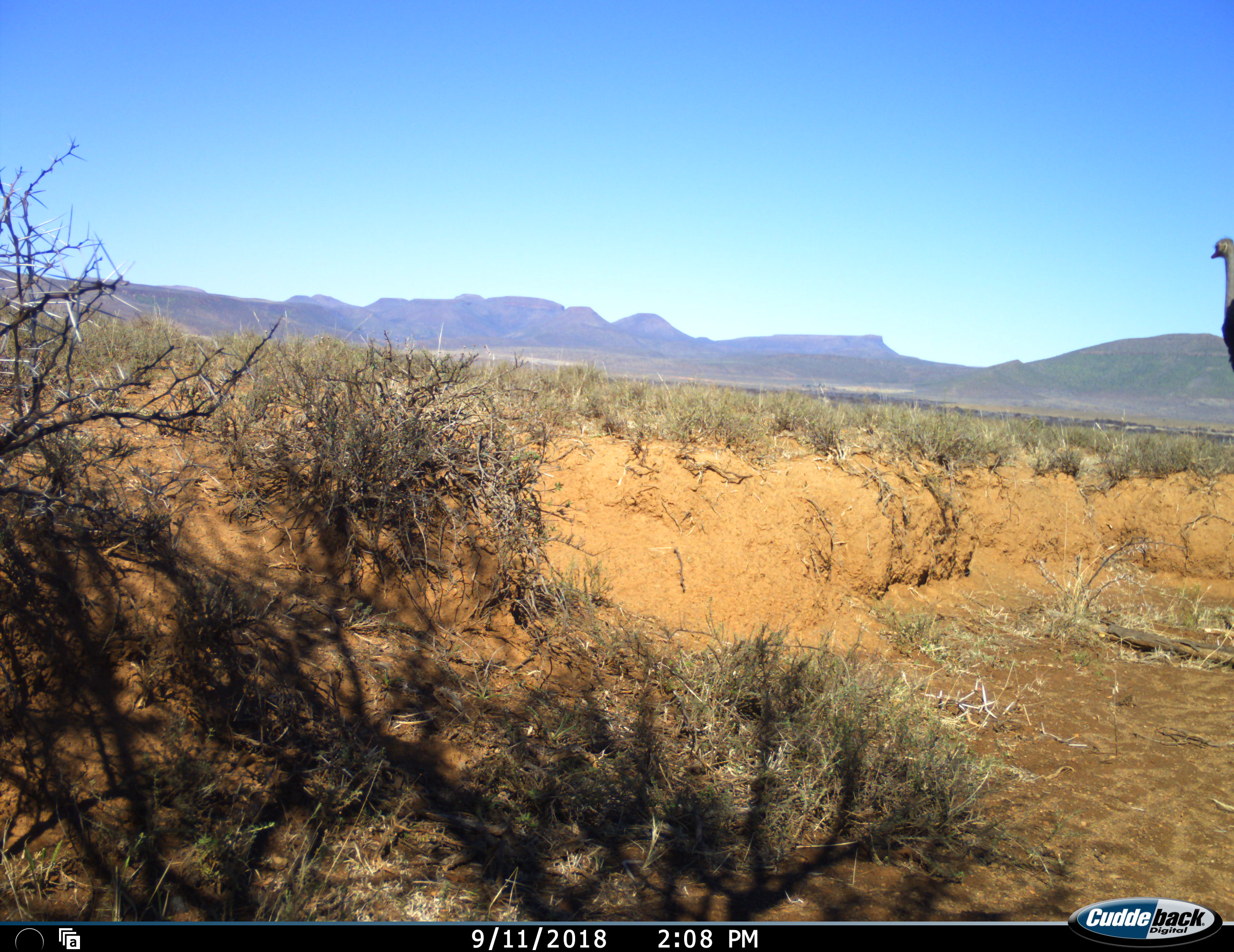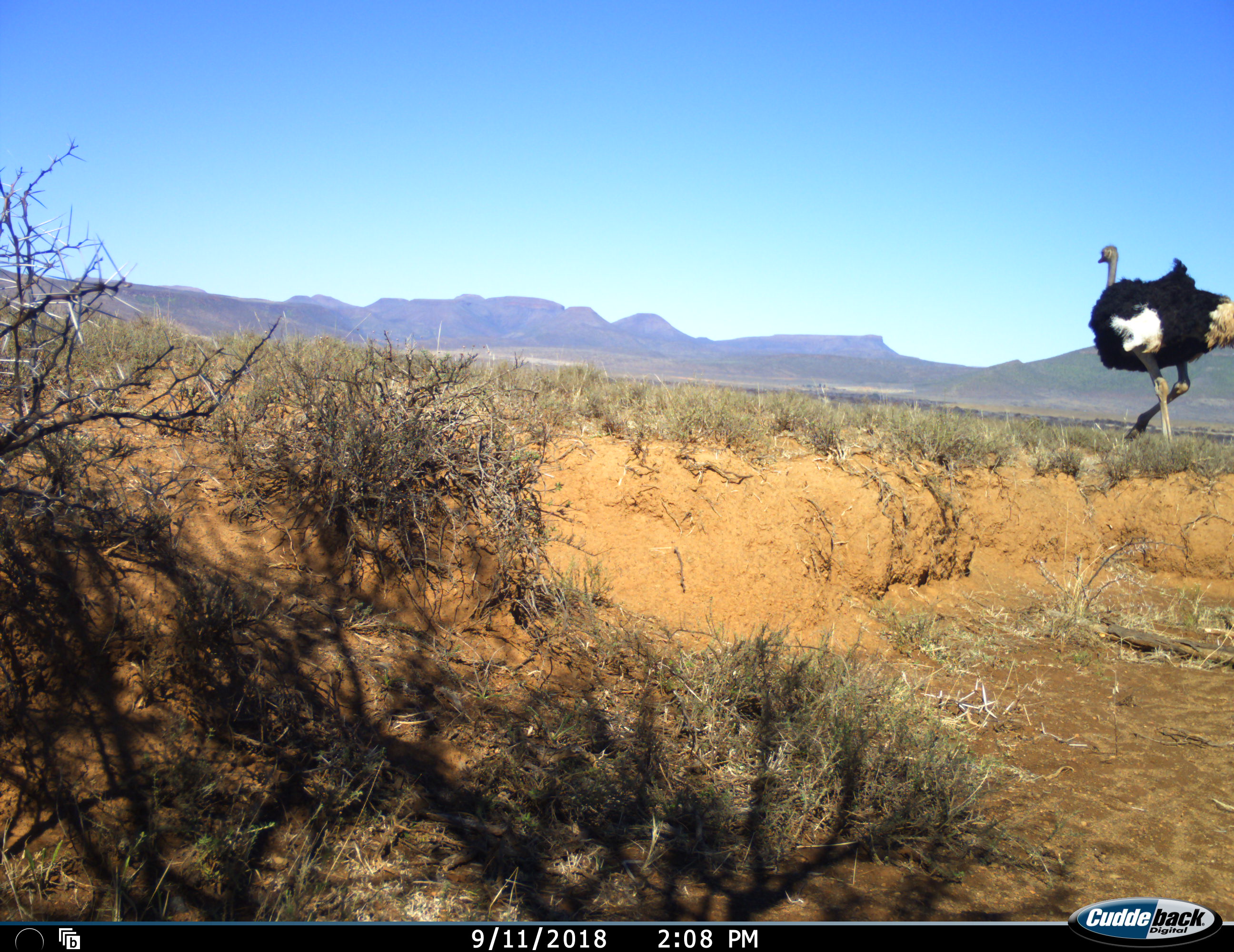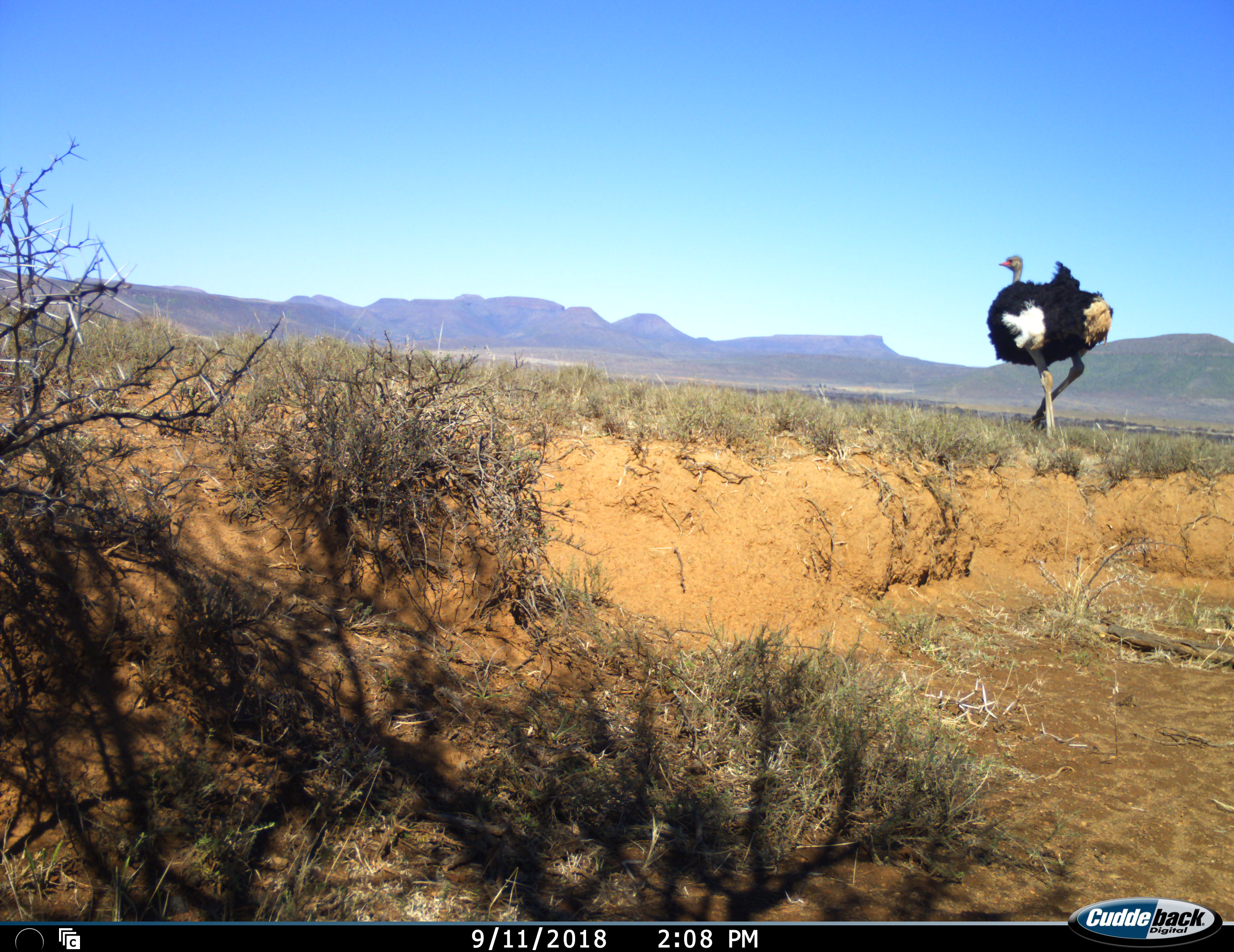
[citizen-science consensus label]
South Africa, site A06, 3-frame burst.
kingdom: Animalia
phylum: Chordata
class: Aves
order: Struthioniformes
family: Struthionidae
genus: Struthio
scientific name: Struthio camelus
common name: ostrich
Ostrich (Struthio camelus), count 1. Behavior (volunteer vote fractions): standing 22%, resting 0%, moving 78%, interacting 0%. Young present (vote fraction): 0%. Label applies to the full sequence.